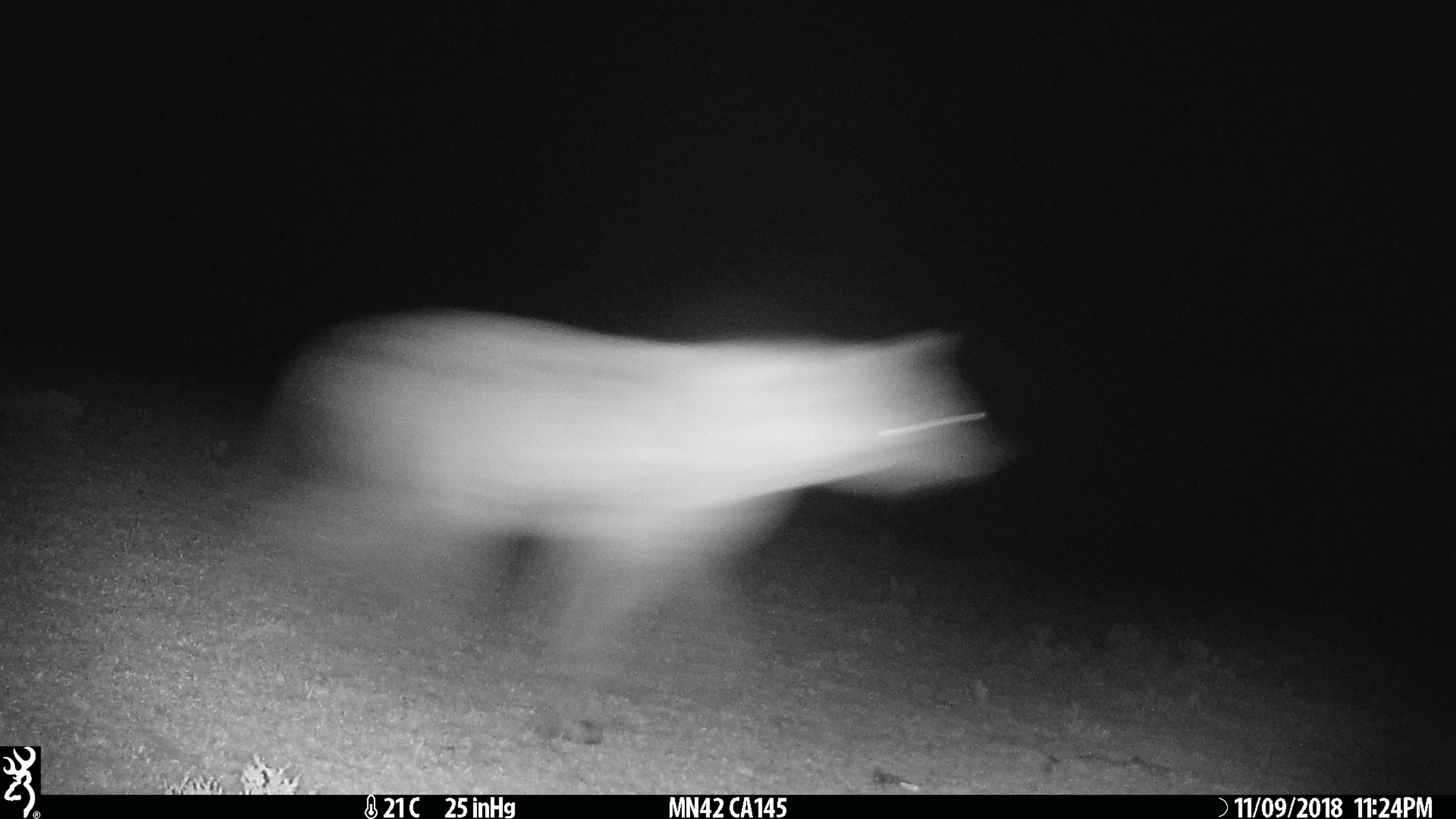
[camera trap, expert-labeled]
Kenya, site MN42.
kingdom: Animalia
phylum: Chordata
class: Mammalia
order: Carnivora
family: Hyaenidae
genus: Crocuta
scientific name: Crocuta crocuta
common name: spotted hyena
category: hyena spotted